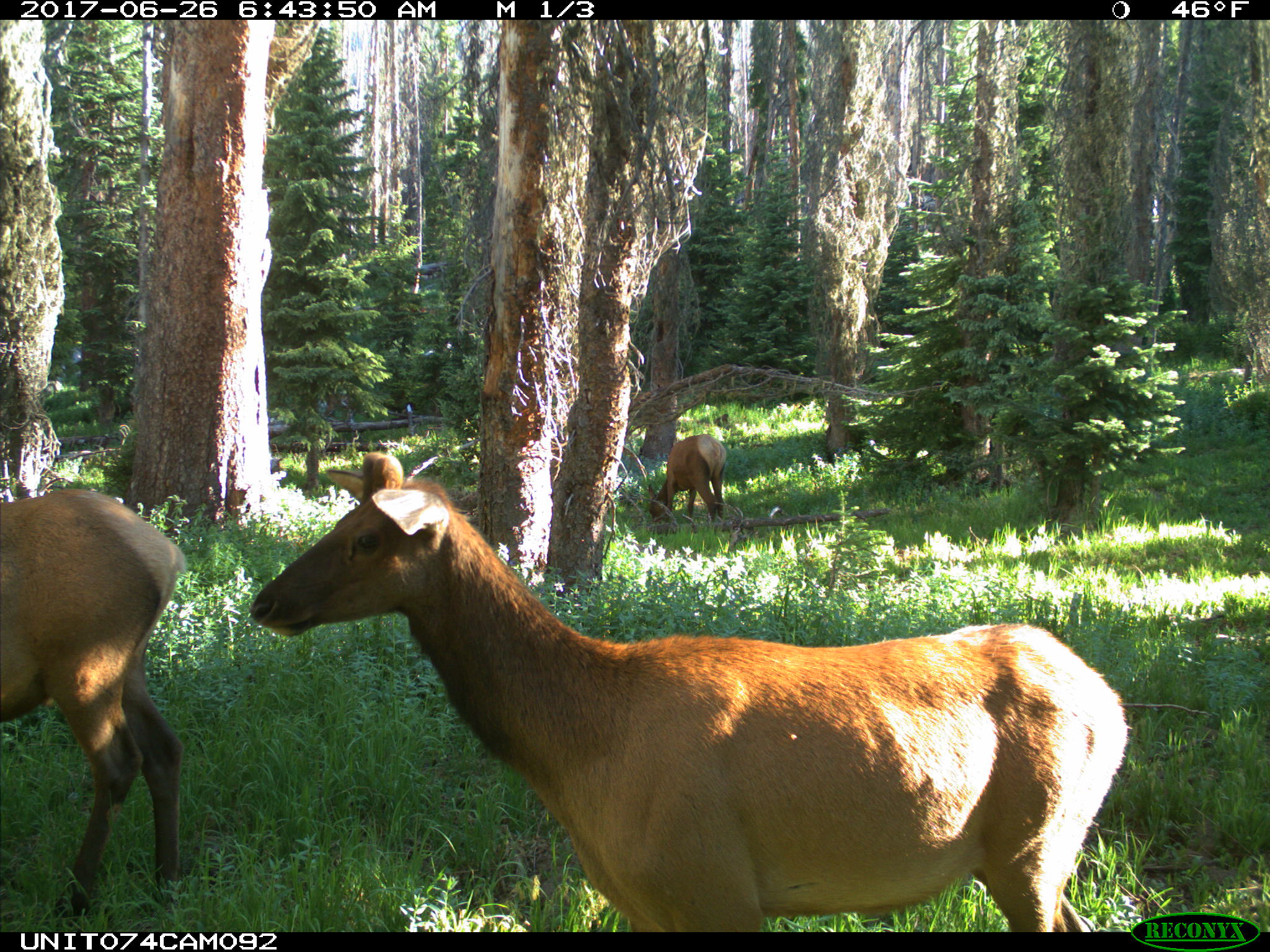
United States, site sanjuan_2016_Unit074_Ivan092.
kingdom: Animalia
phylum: Chordata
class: Mammalia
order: Artiodactyla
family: Cervidae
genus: Cervus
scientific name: Cervus elaphus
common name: red deer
Cervus elaphus (red deer).